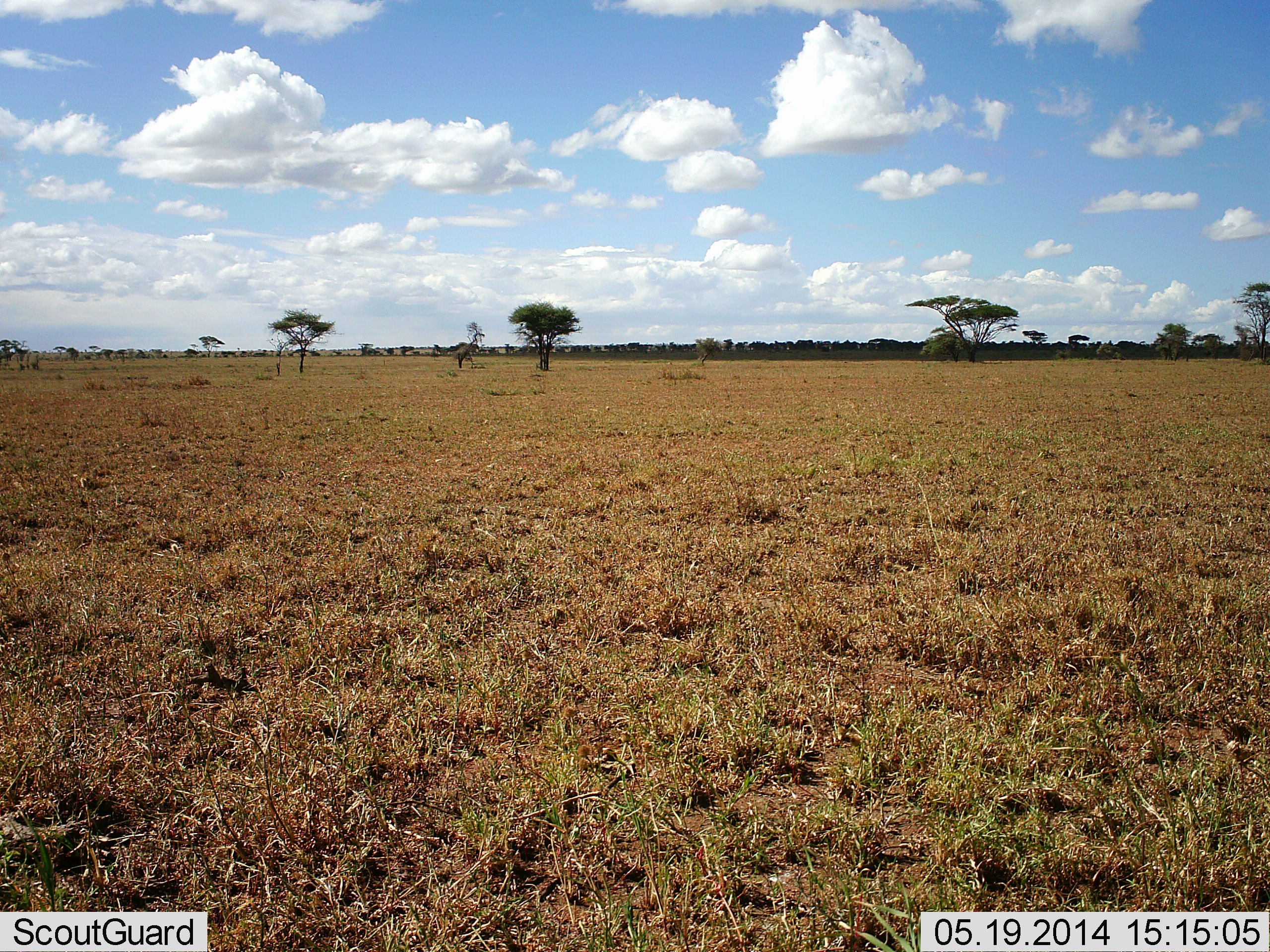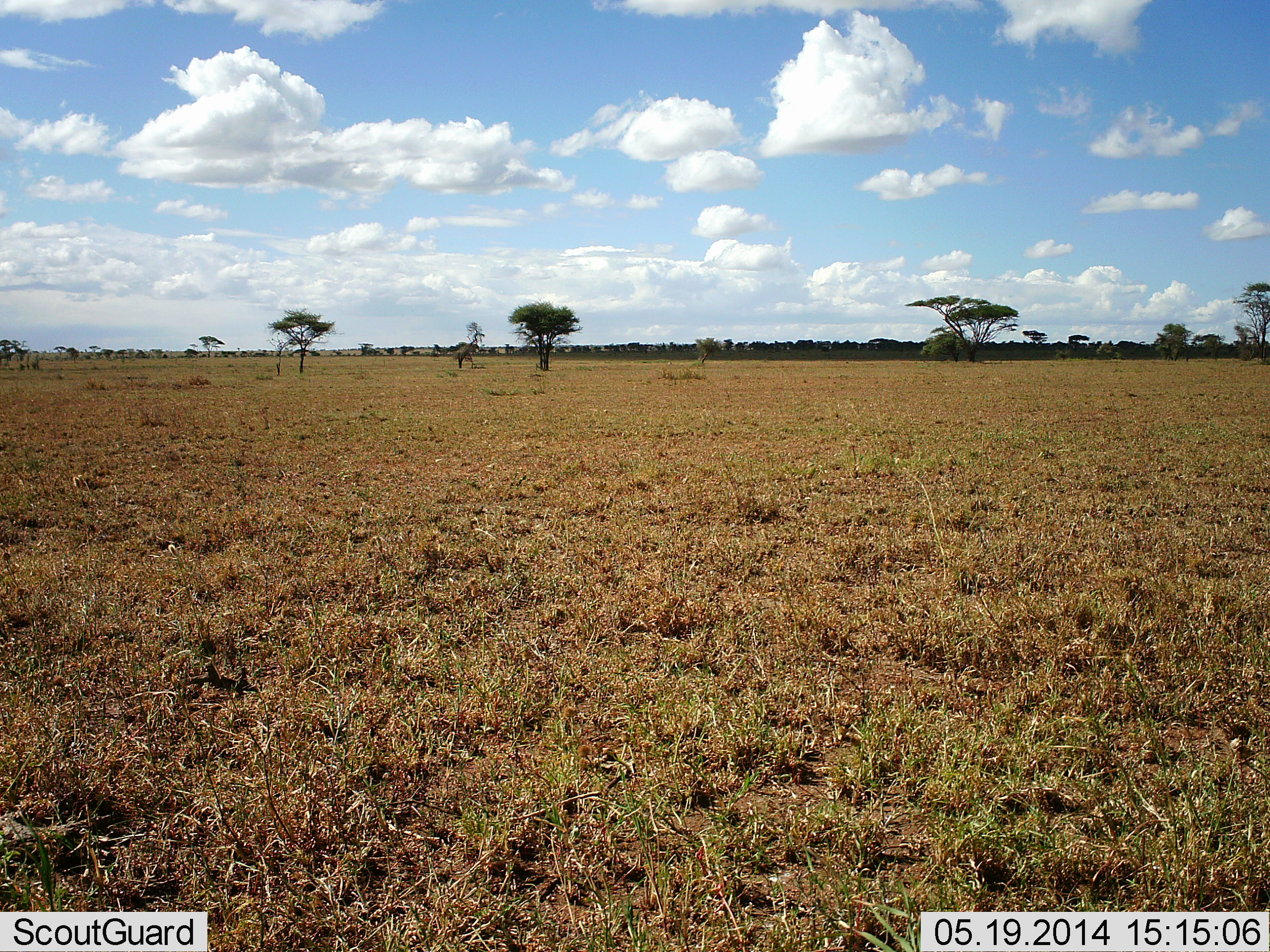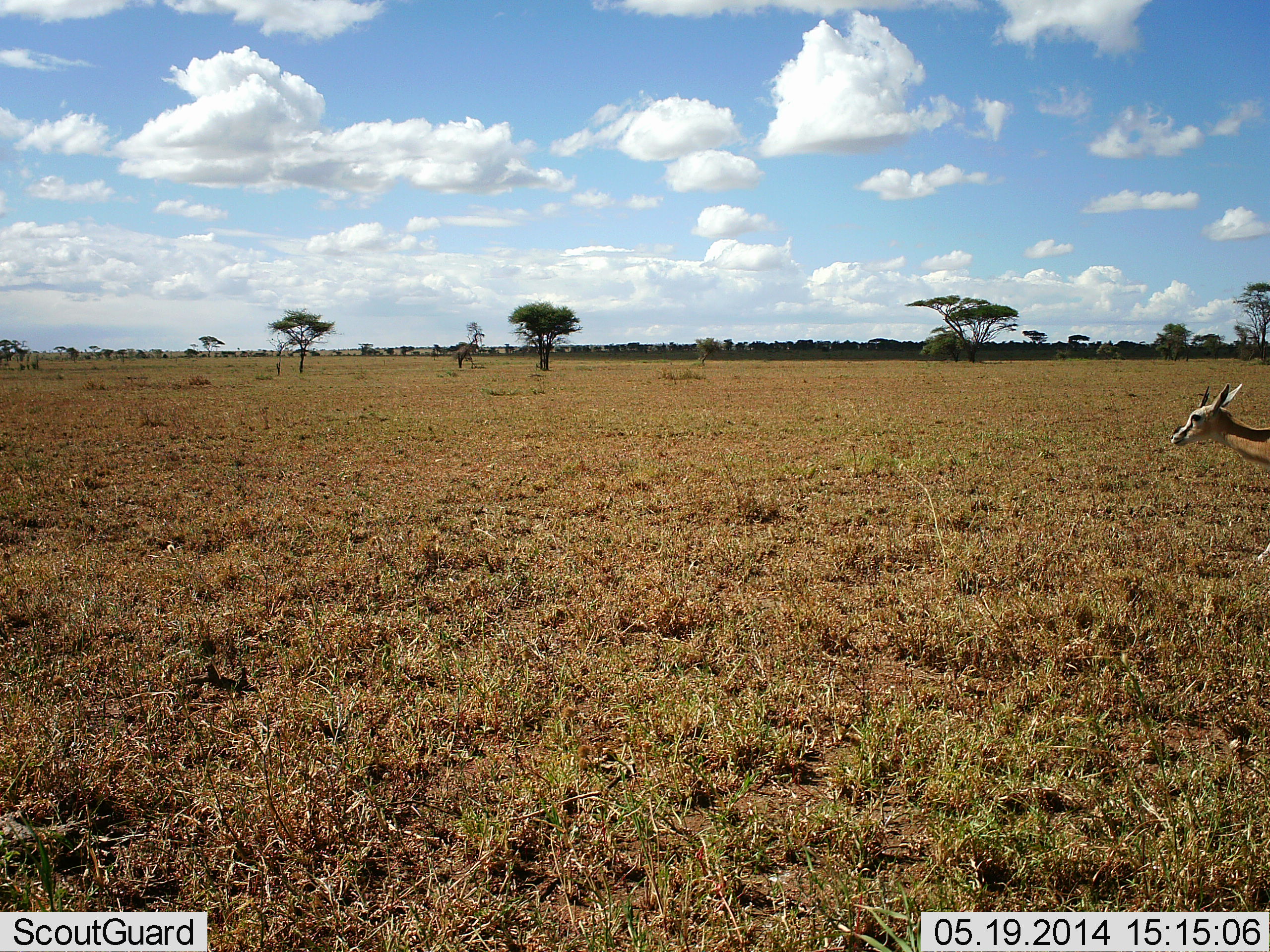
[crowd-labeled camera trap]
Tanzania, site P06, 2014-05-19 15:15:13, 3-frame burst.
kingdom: Animalia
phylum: Chordata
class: Mammalia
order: Artiodactyla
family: Bovidae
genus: Eudorcas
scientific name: Eudorcas thomsonii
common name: thomson's gazelle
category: gazellethomsons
Gazellethomsons (thomson's gazelle) (Eudorcas thomsonii), count 1. Behavior (volunteer vote fractions): standing 0%, resting 0%, moving 100%, interacting 0%. Young present (vote fraction): 0%. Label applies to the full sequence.